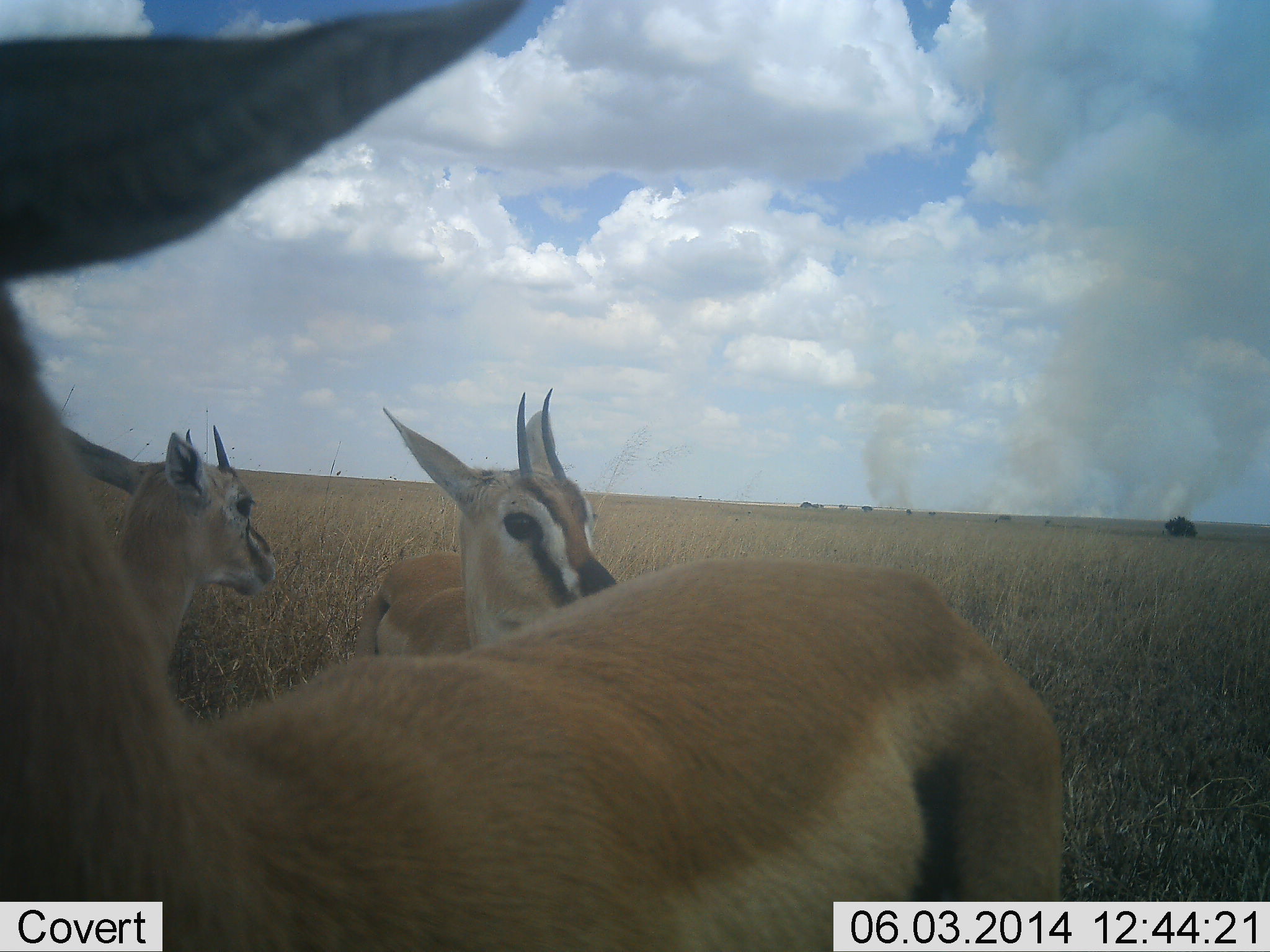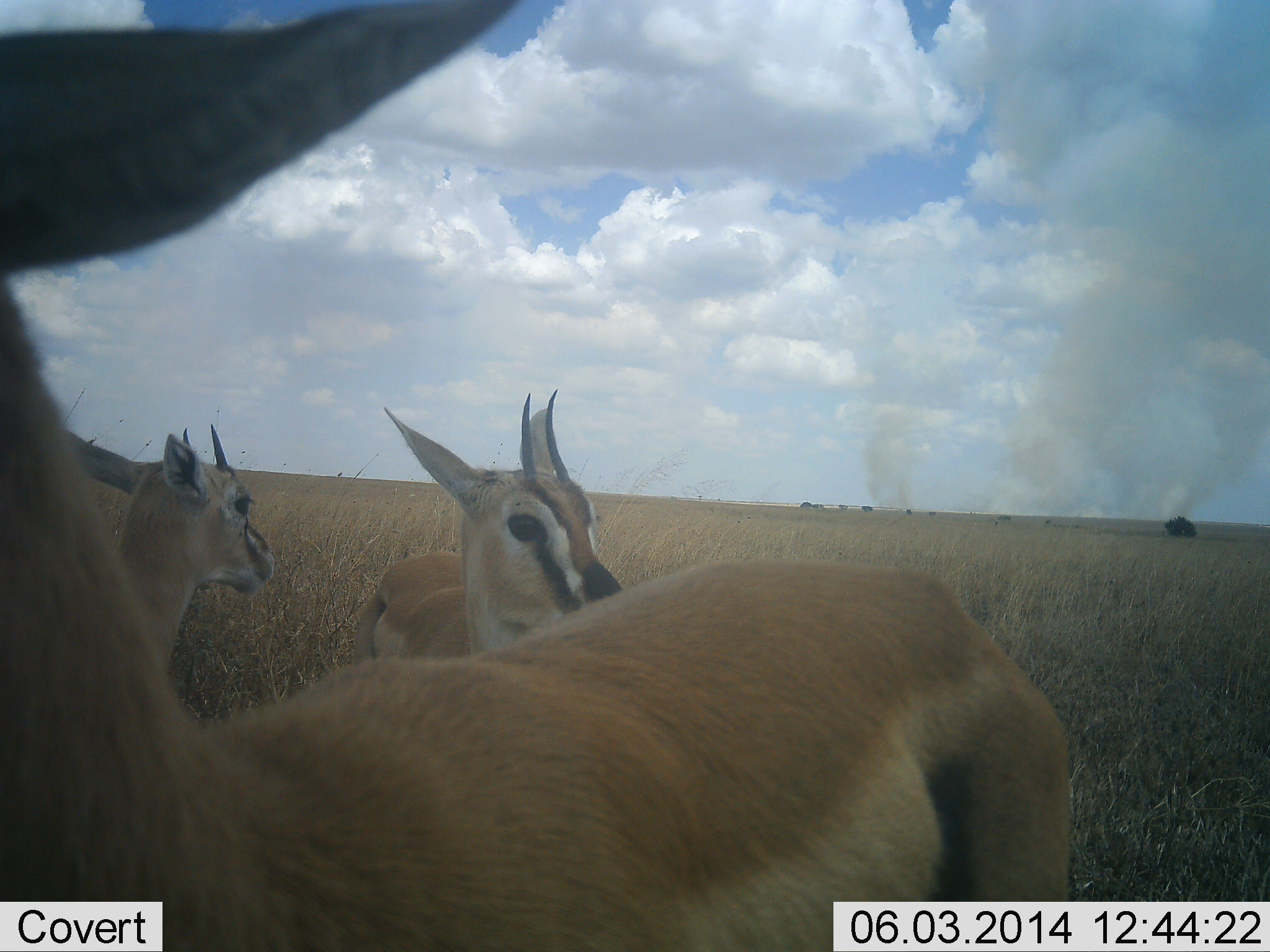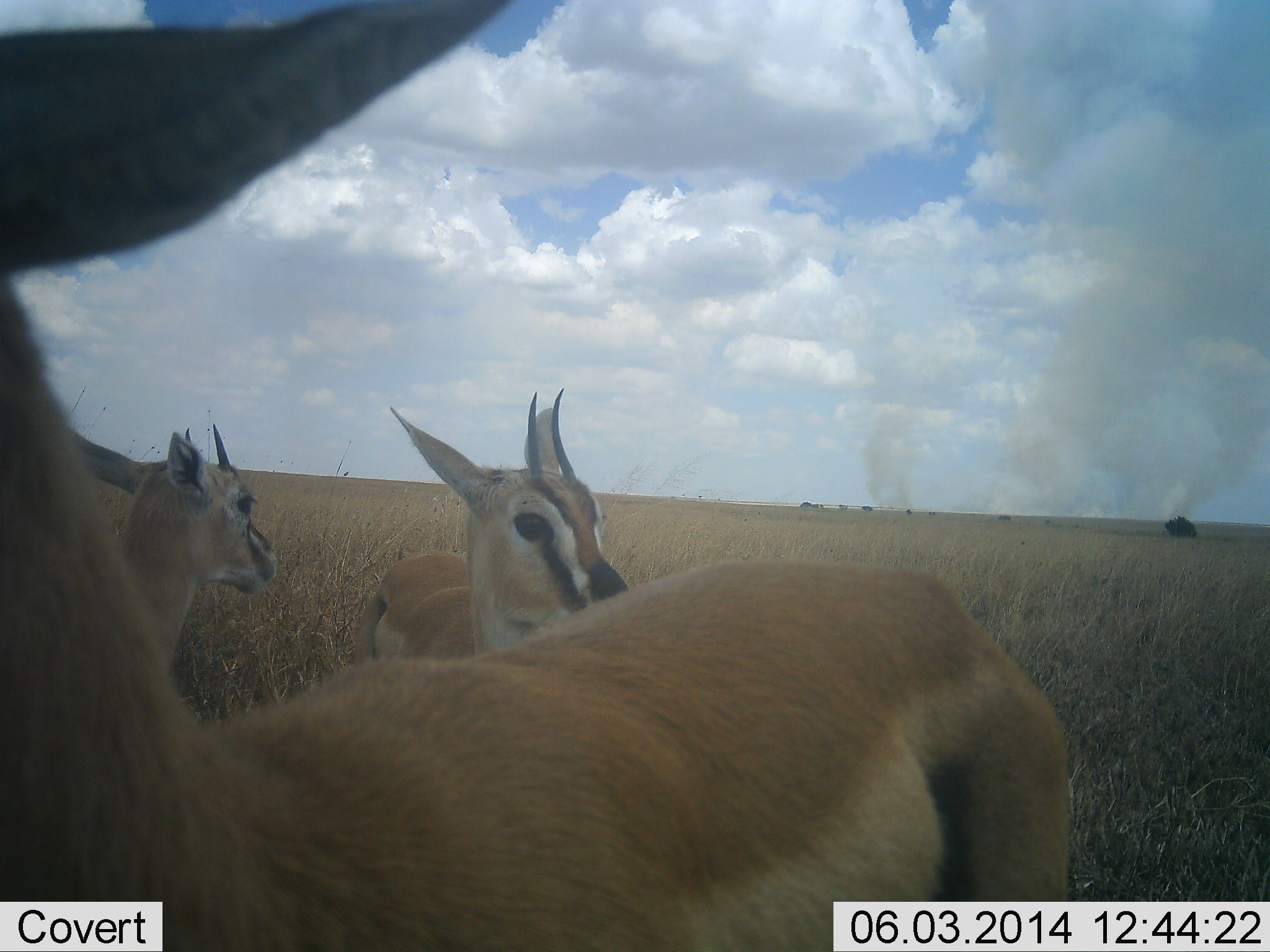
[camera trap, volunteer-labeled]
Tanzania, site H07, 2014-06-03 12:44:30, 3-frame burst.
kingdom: Animalia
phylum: Chordata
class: Mammalia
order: Artiodactyla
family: Bovidae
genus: Eudorcas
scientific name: Eudorcas thomsonii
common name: thomson's gazelle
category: gazellethomsons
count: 3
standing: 80%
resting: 20%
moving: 10%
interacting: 10%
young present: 0%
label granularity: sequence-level